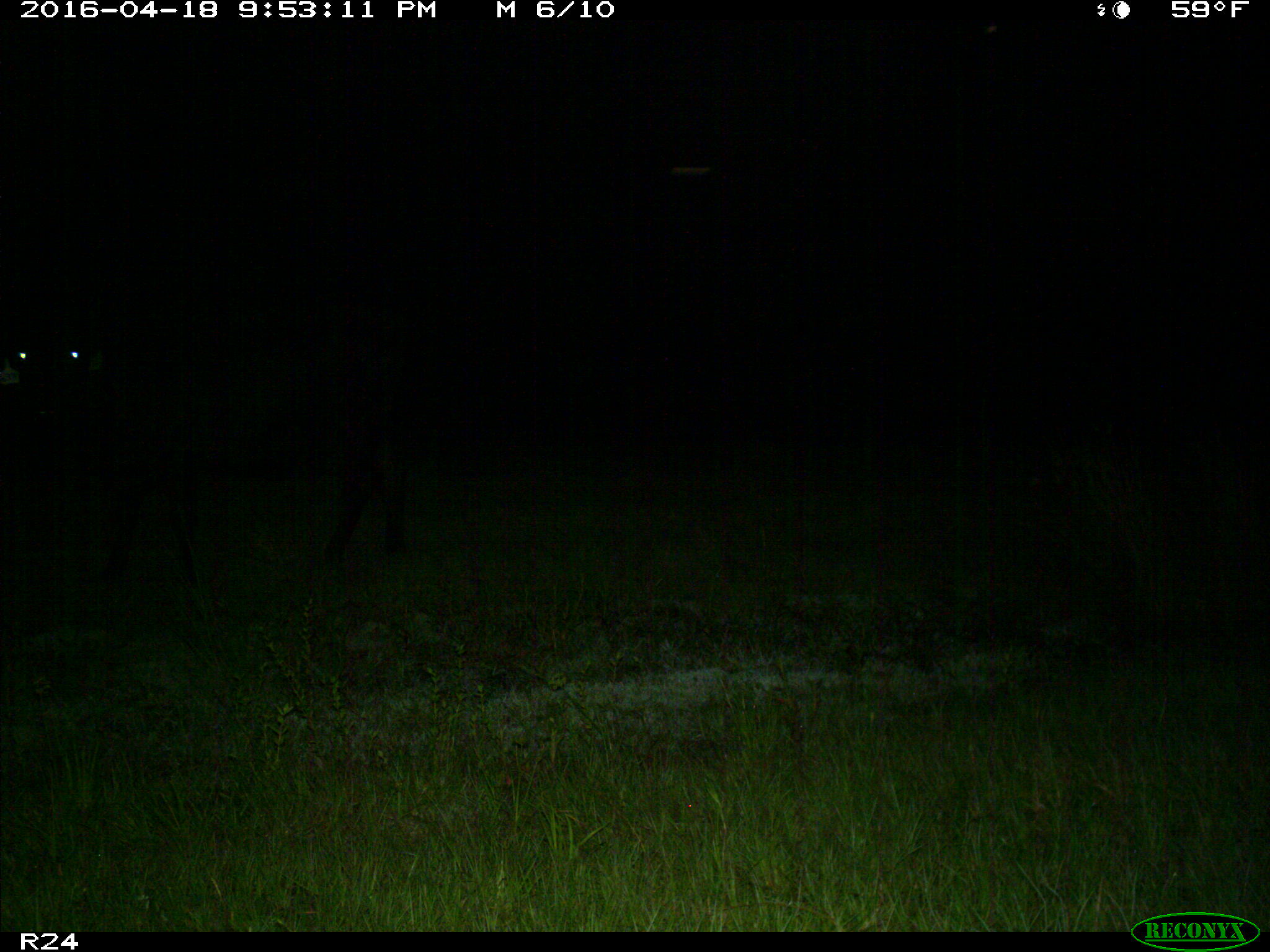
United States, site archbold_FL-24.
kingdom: Animalia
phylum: Chordata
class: Mammalia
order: Artiodactyla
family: Bovidae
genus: Bos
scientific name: Bos taurus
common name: domestic cow